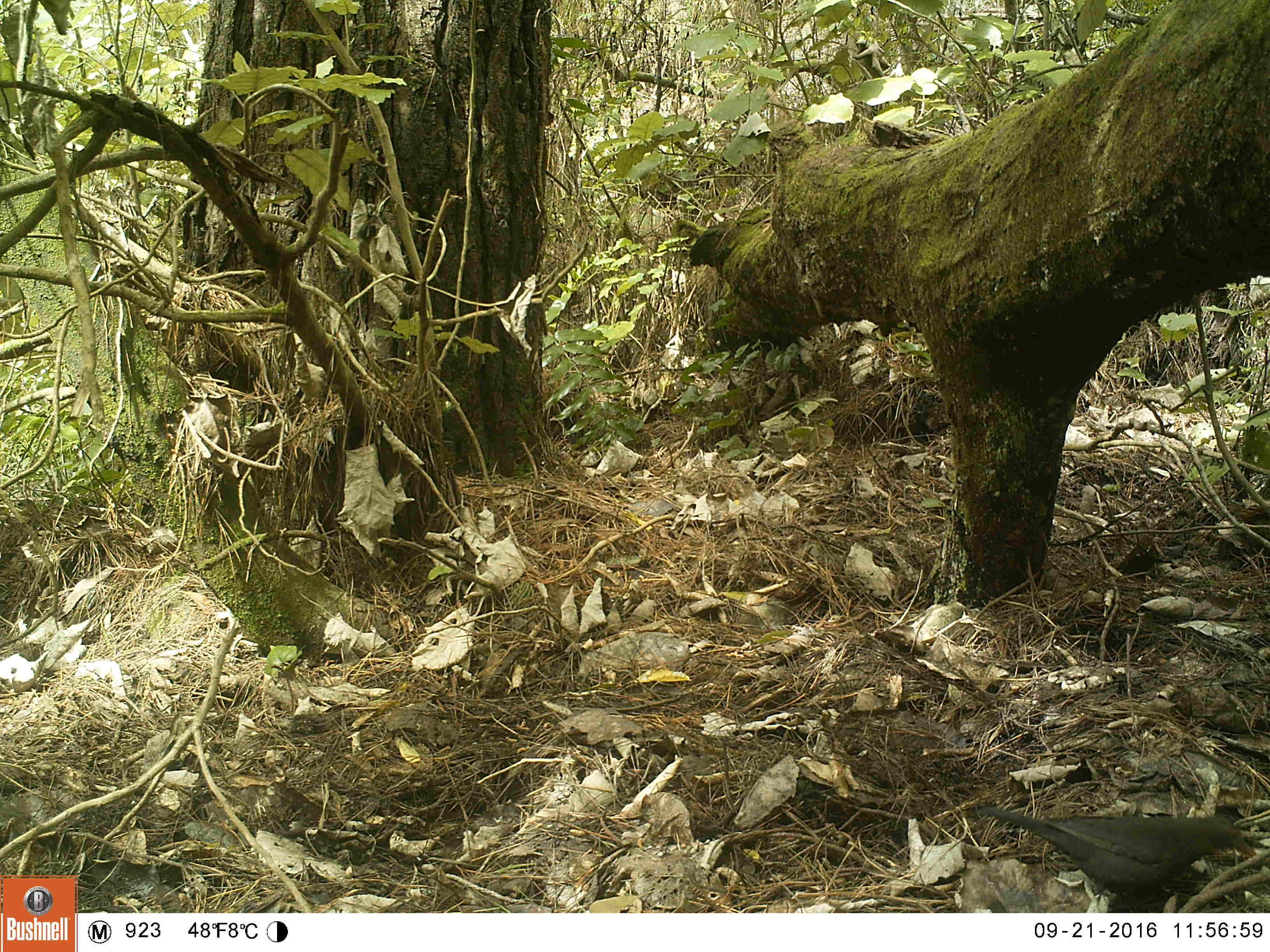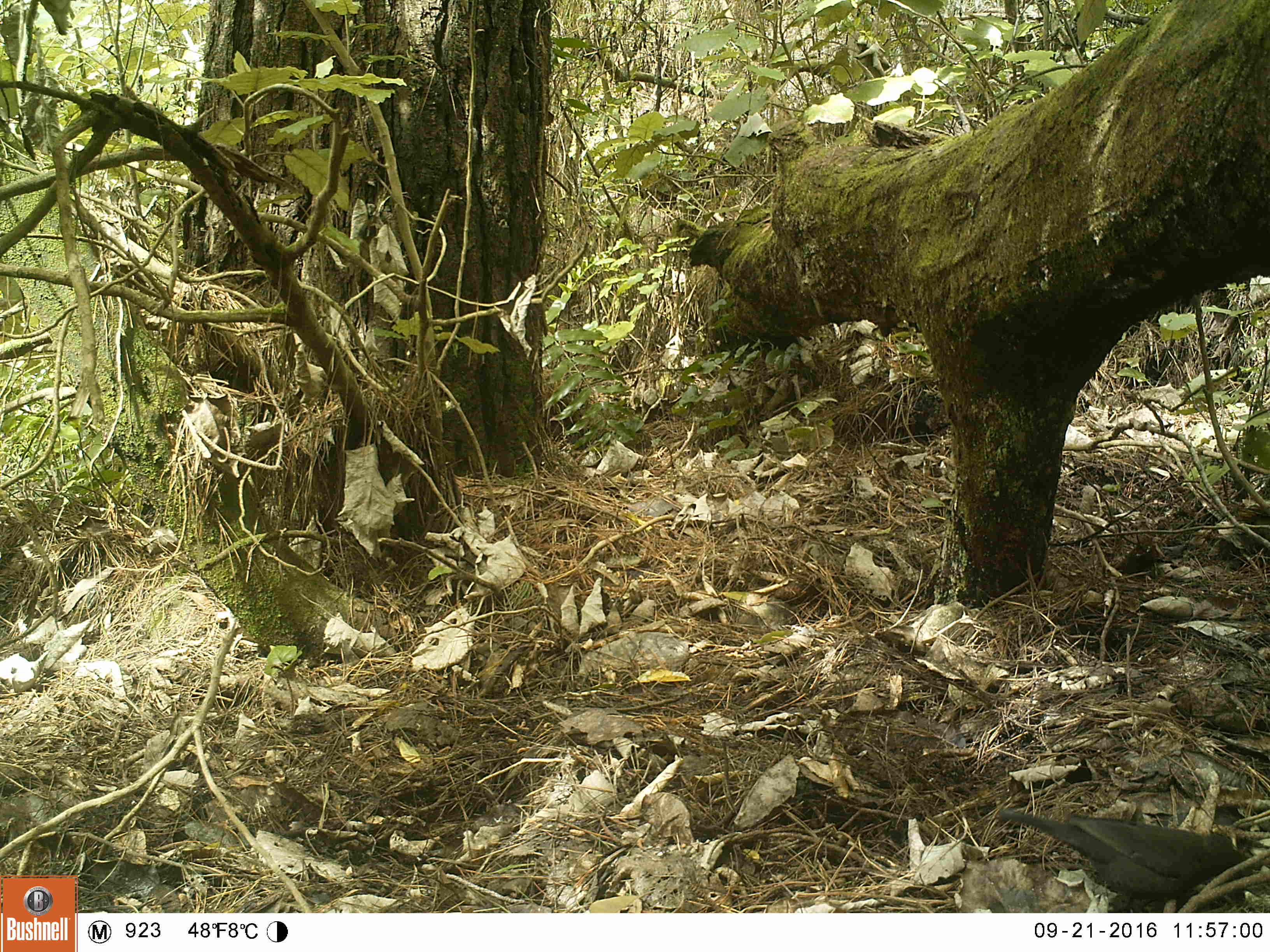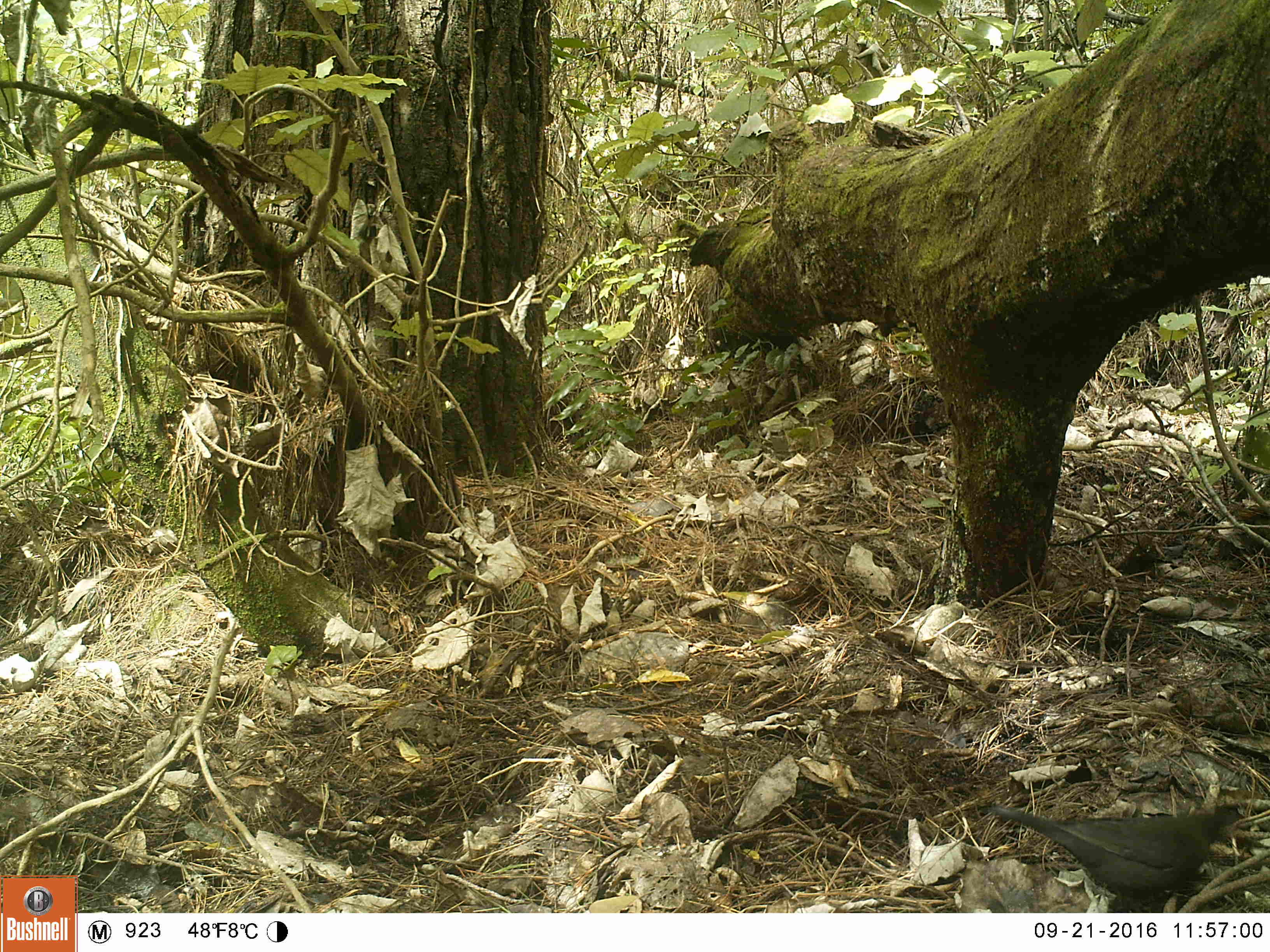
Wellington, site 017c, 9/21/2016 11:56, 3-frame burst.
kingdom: Animalia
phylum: Chordata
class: Aves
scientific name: Aves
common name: bird